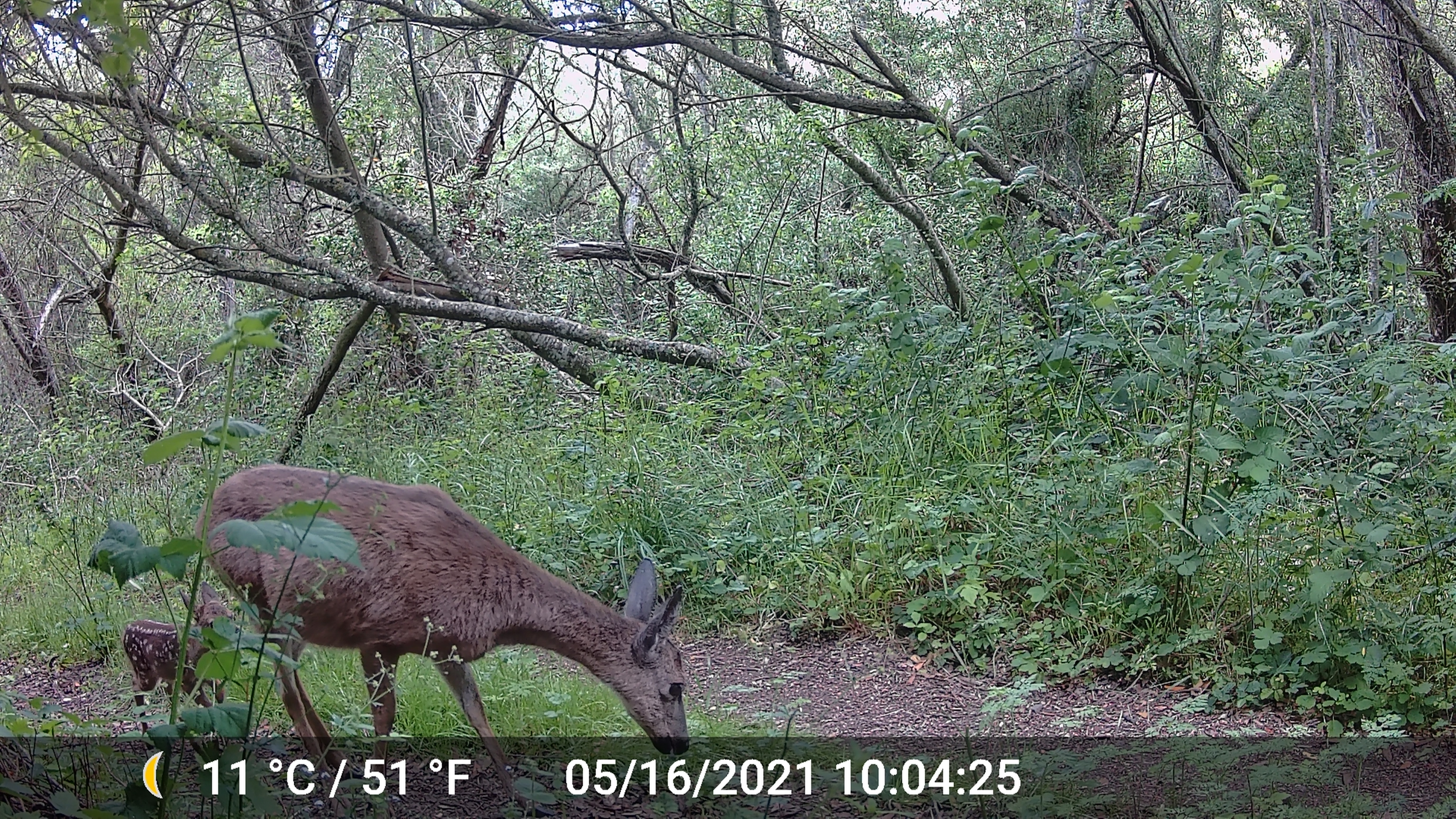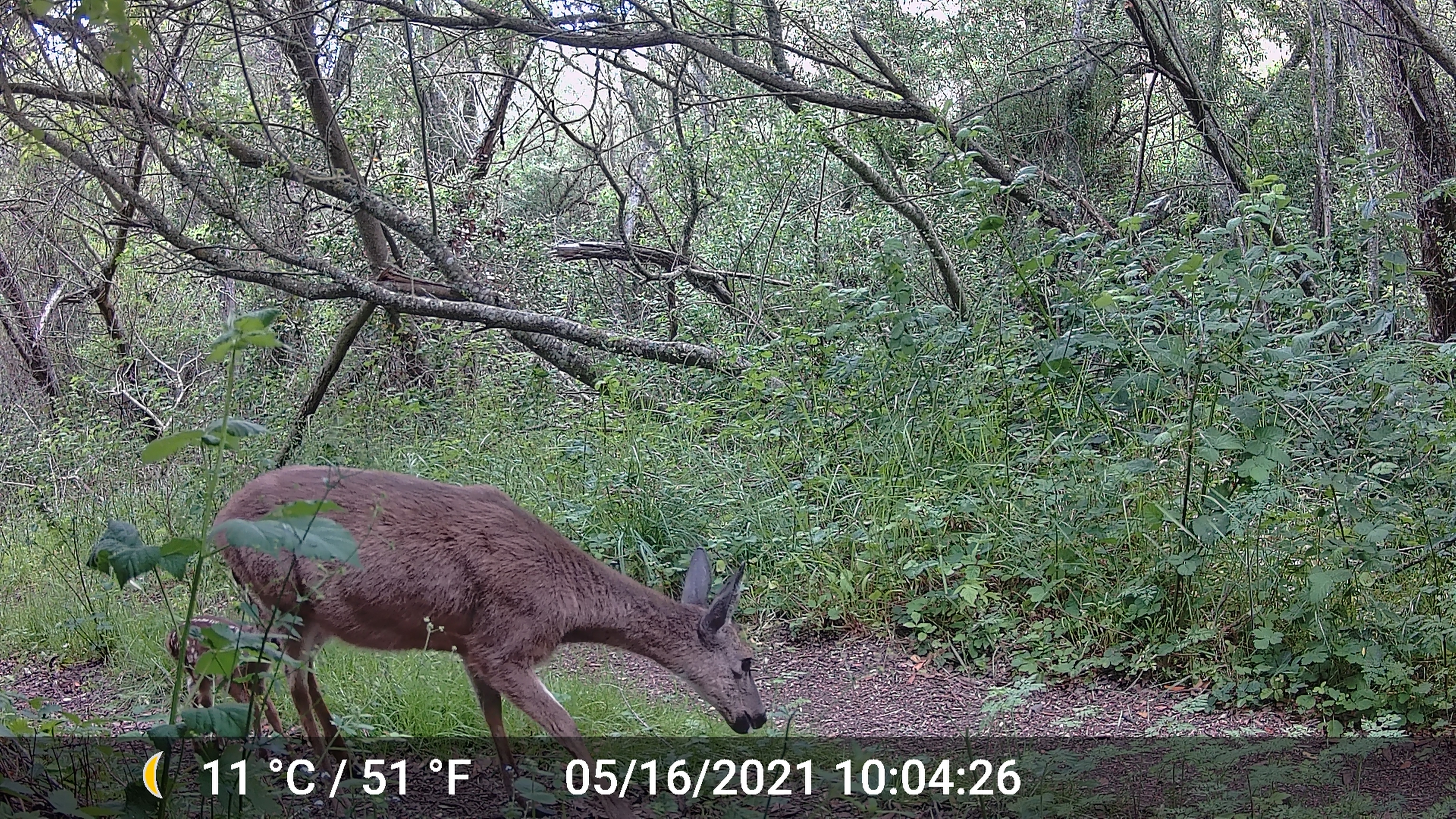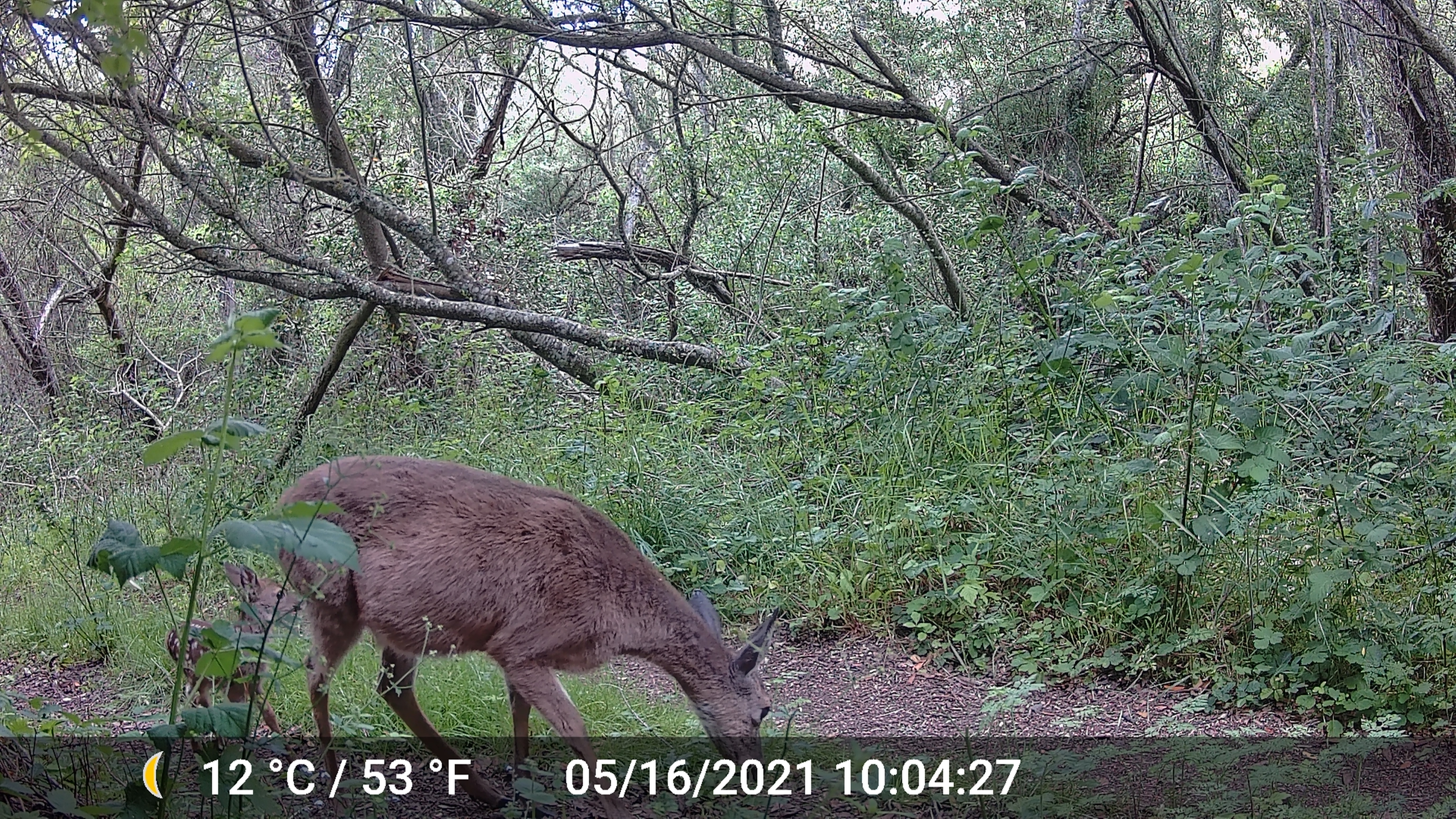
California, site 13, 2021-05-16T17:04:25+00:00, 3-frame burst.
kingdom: Animalia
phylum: Chordata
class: Mammalia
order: Artiodactyla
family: Cervidae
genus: Odocoileus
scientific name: Odocoileus hemionus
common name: mule deer